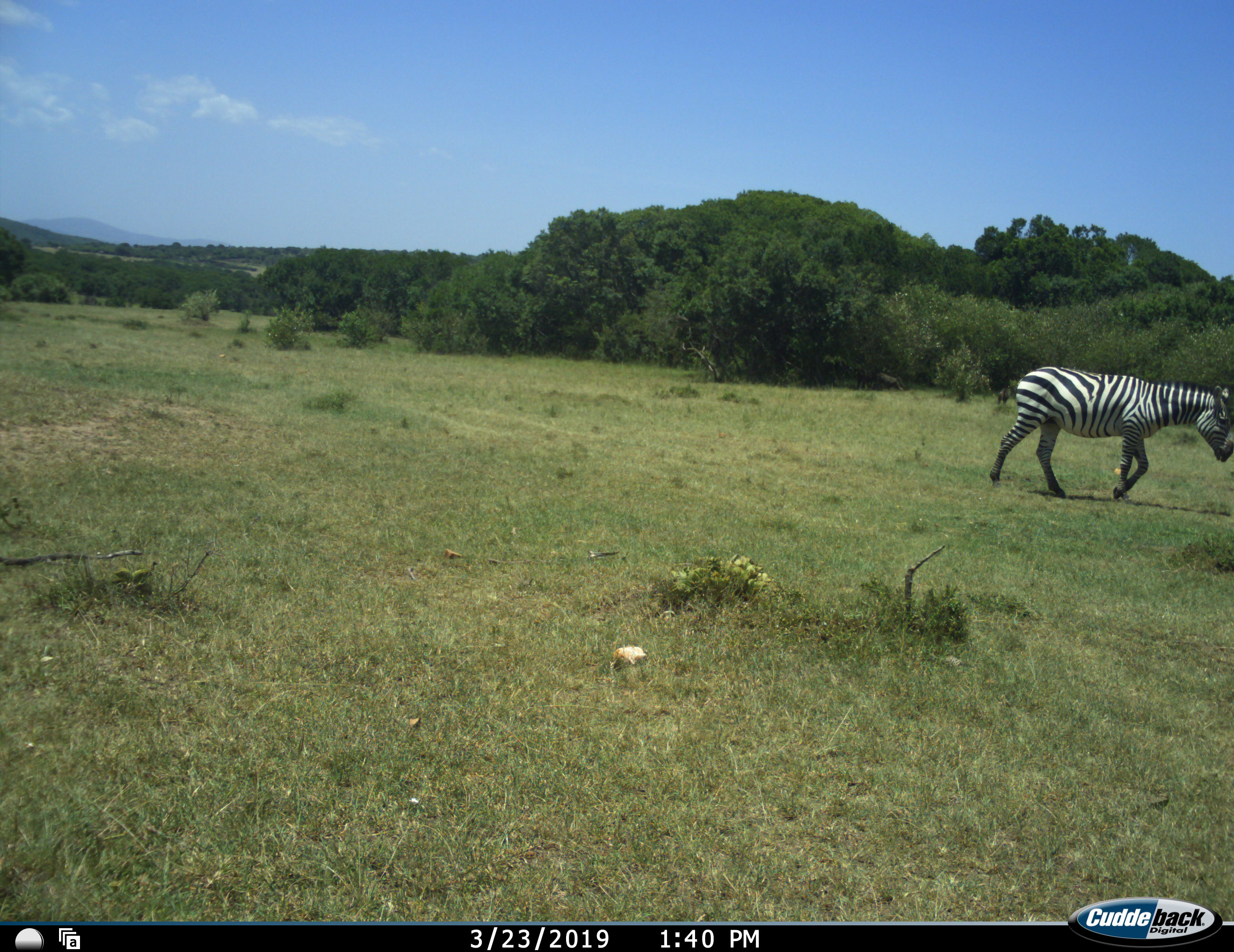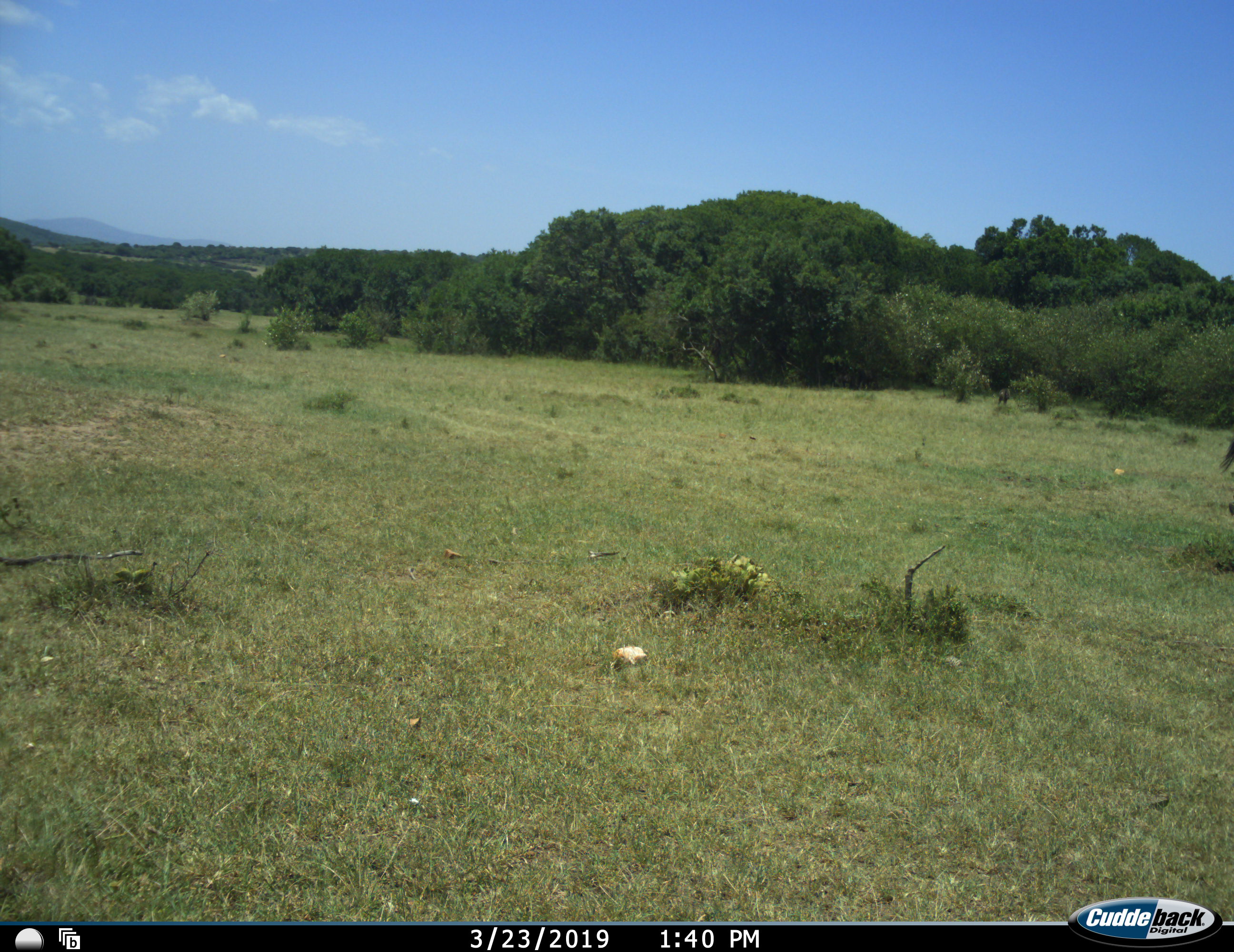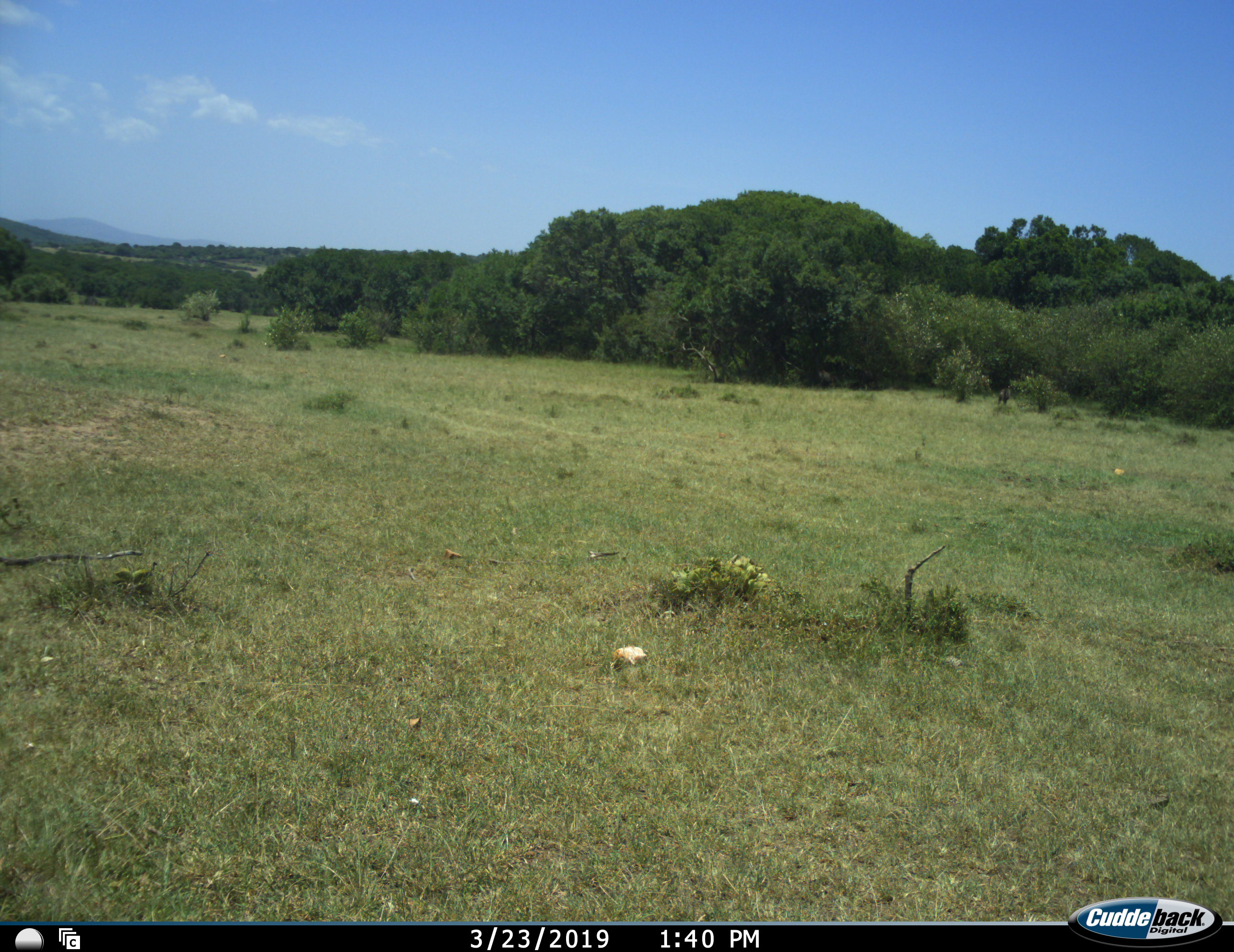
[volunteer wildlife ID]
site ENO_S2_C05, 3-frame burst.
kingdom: Animalia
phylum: Chordata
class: Mammalia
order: Perissodactyla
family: Equidae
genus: Equus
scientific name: Equus quagga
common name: plains zebra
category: zebraplains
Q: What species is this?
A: Zebraplains (plains zebra) (Equus quagga).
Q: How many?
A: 1.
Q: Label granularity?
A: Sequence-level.